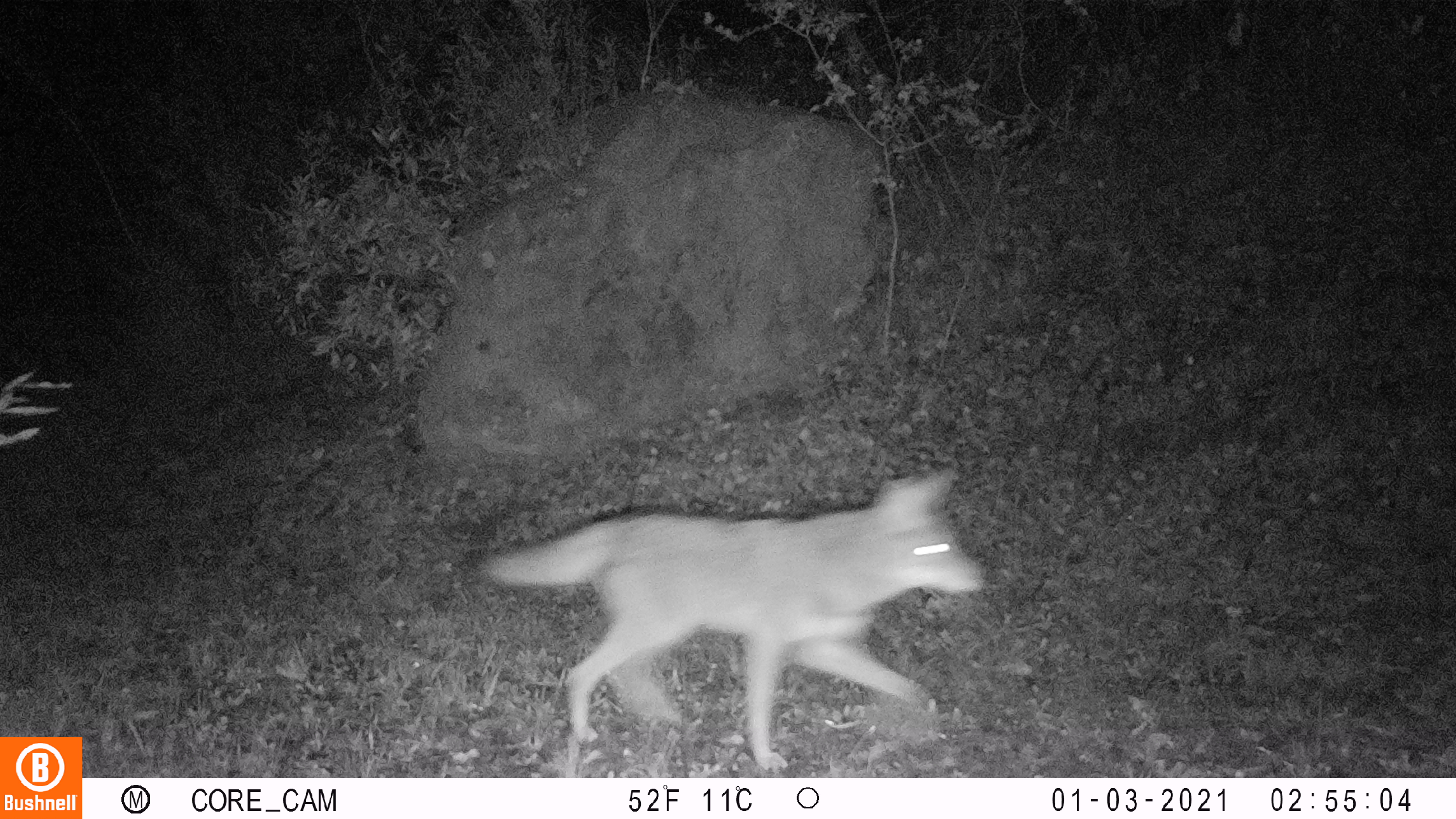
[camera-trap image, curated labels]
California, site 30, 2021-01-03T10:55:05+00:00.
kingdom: Animalia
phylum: Chordata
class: Mammalia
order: Carnivora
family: Canidae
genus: Canis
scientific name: Canis latrans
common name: coyote